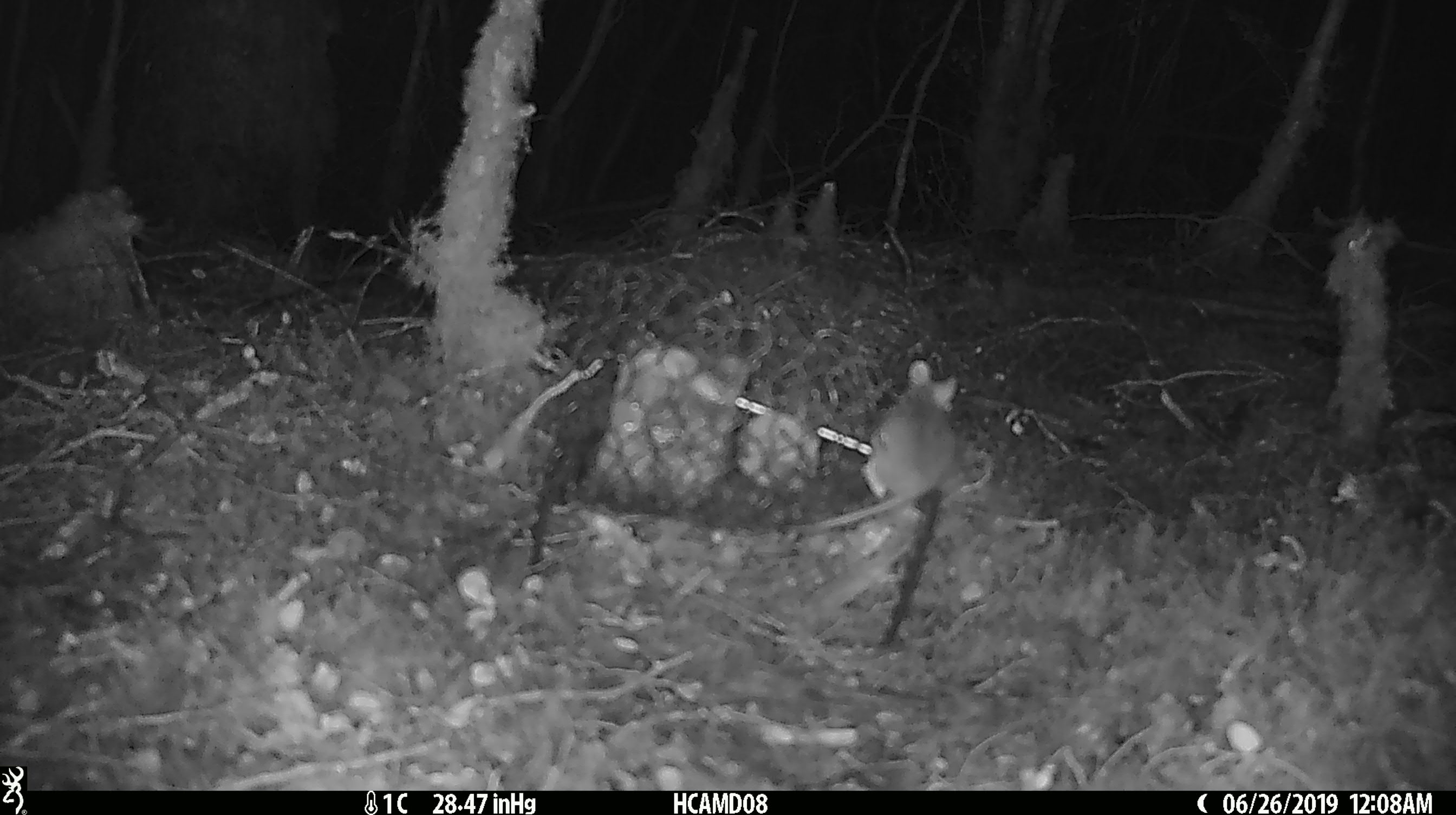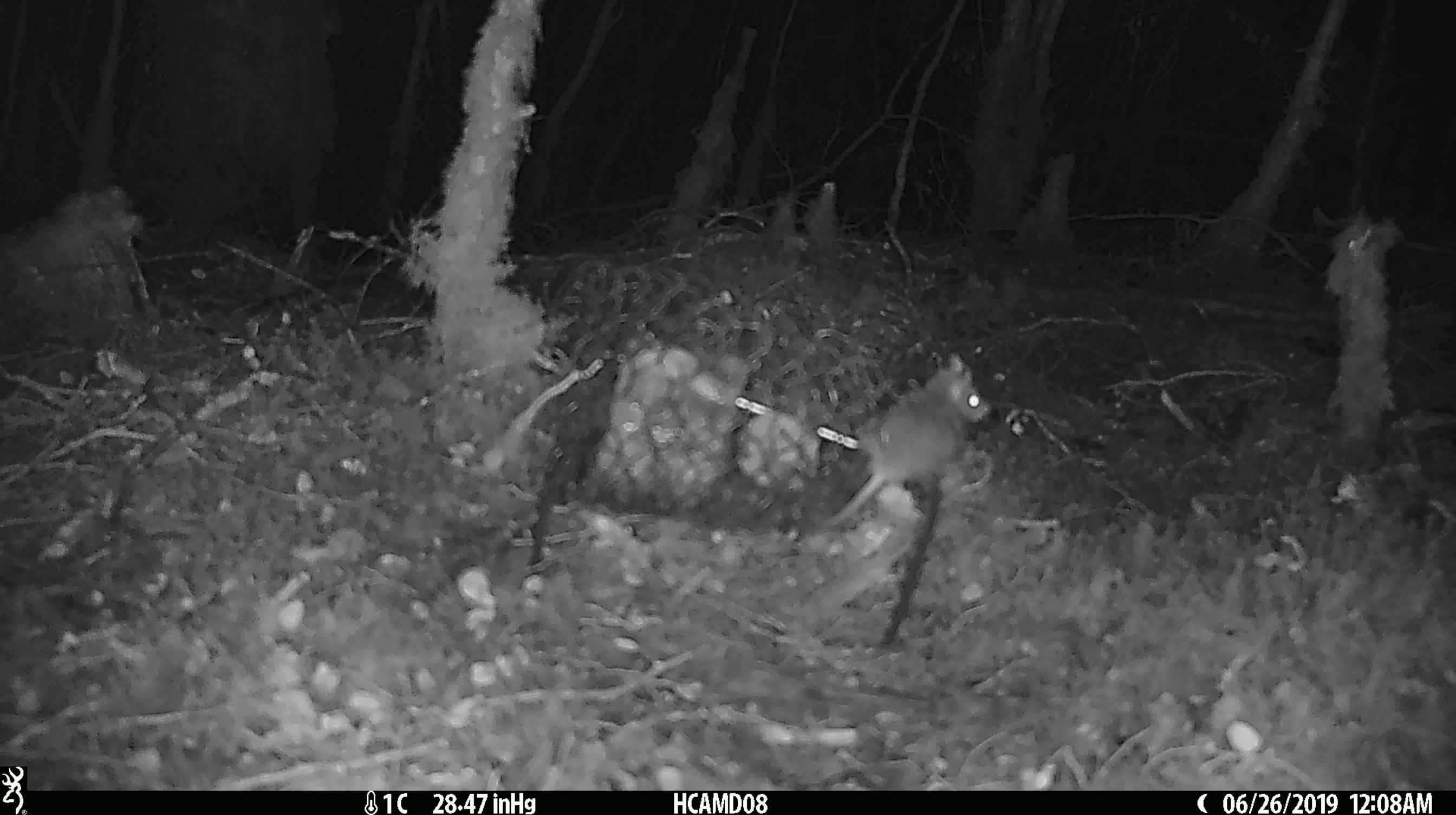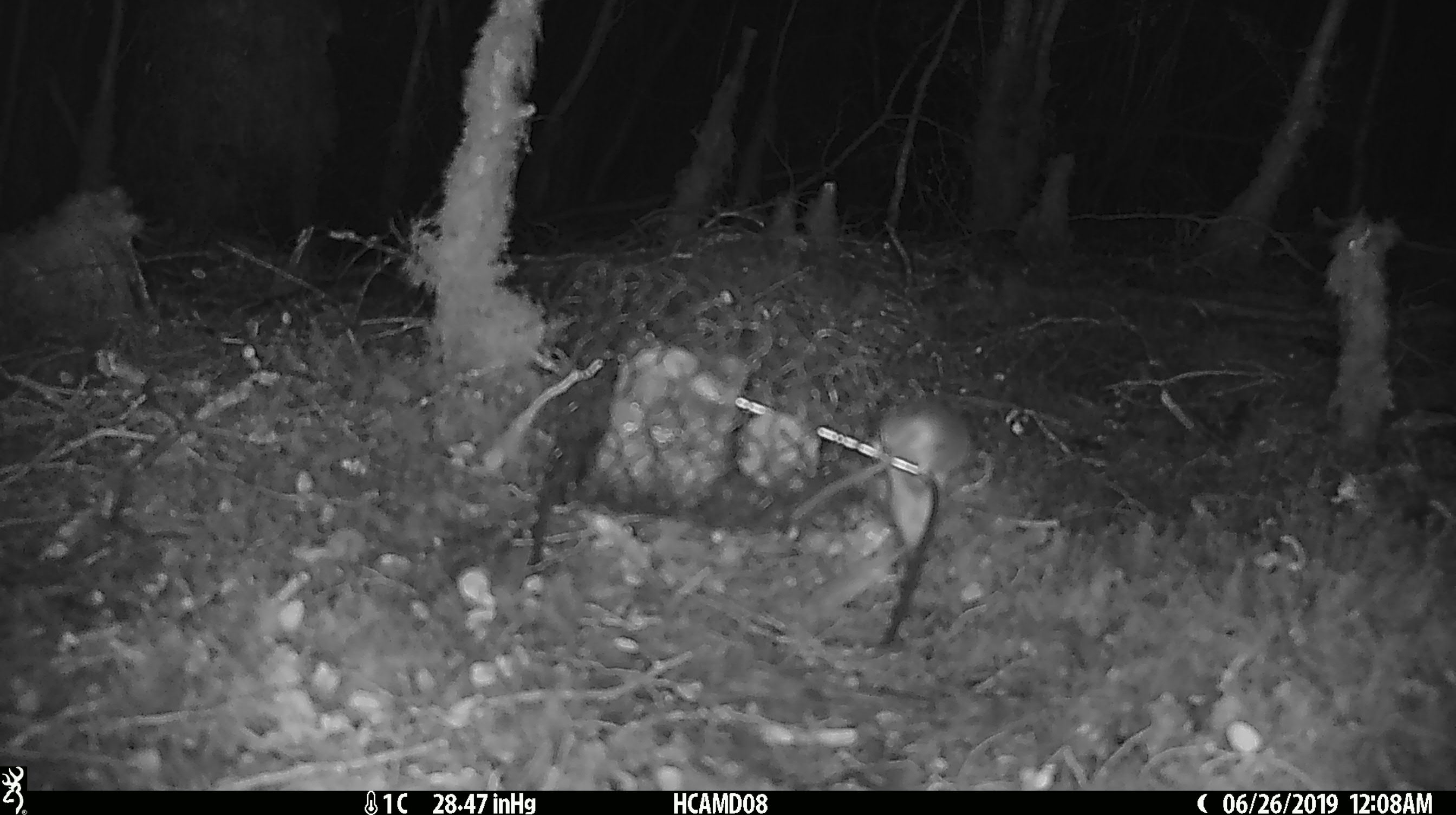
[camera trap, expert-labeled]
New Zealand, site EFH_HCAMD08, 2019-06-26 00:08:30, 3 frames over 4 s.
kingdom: Animalia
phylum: Chordata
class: Mammalia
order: Rodentia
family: Muridae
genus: Mus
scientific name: Mus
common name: mouse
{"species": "mouse (Mus)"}